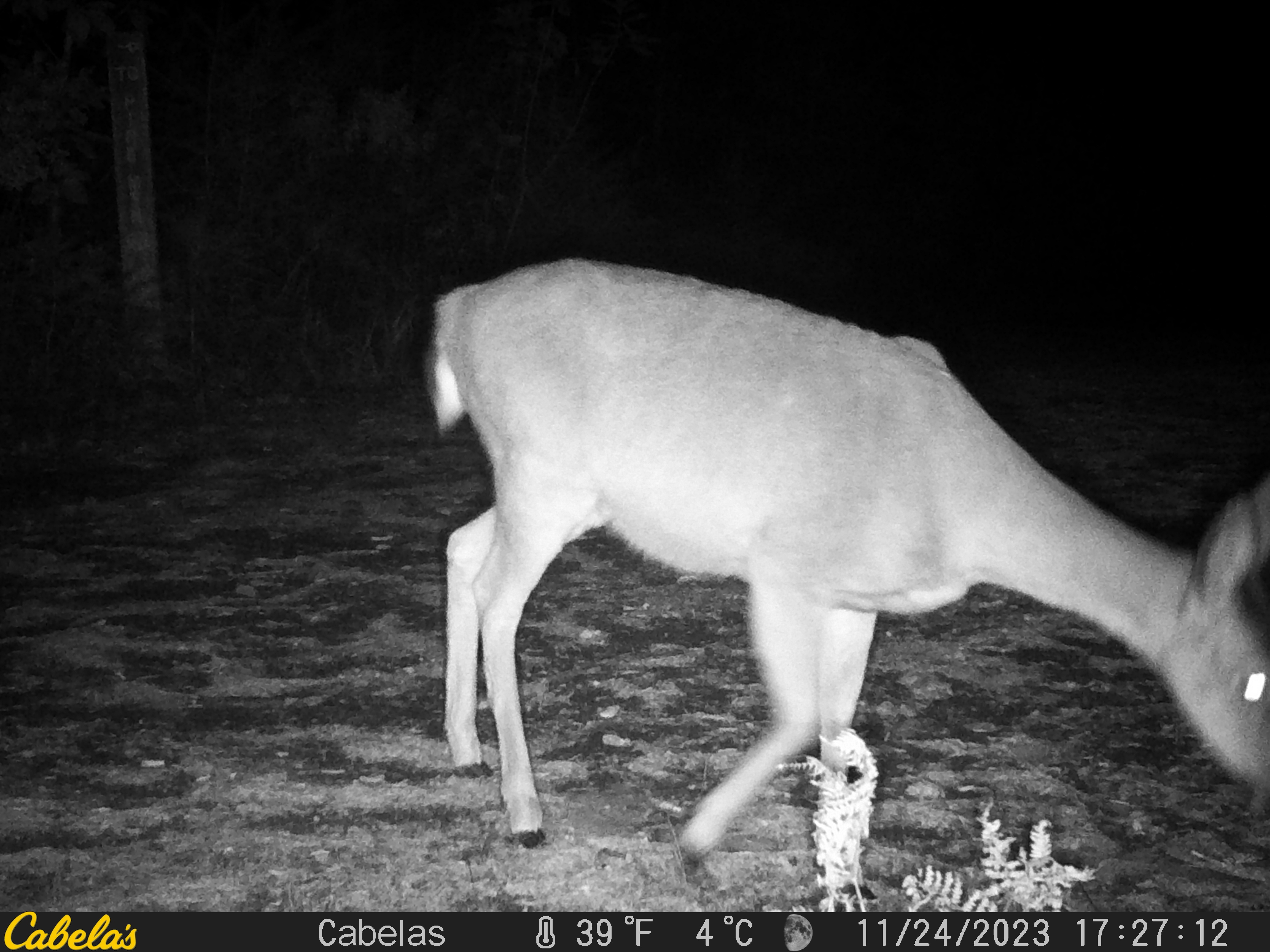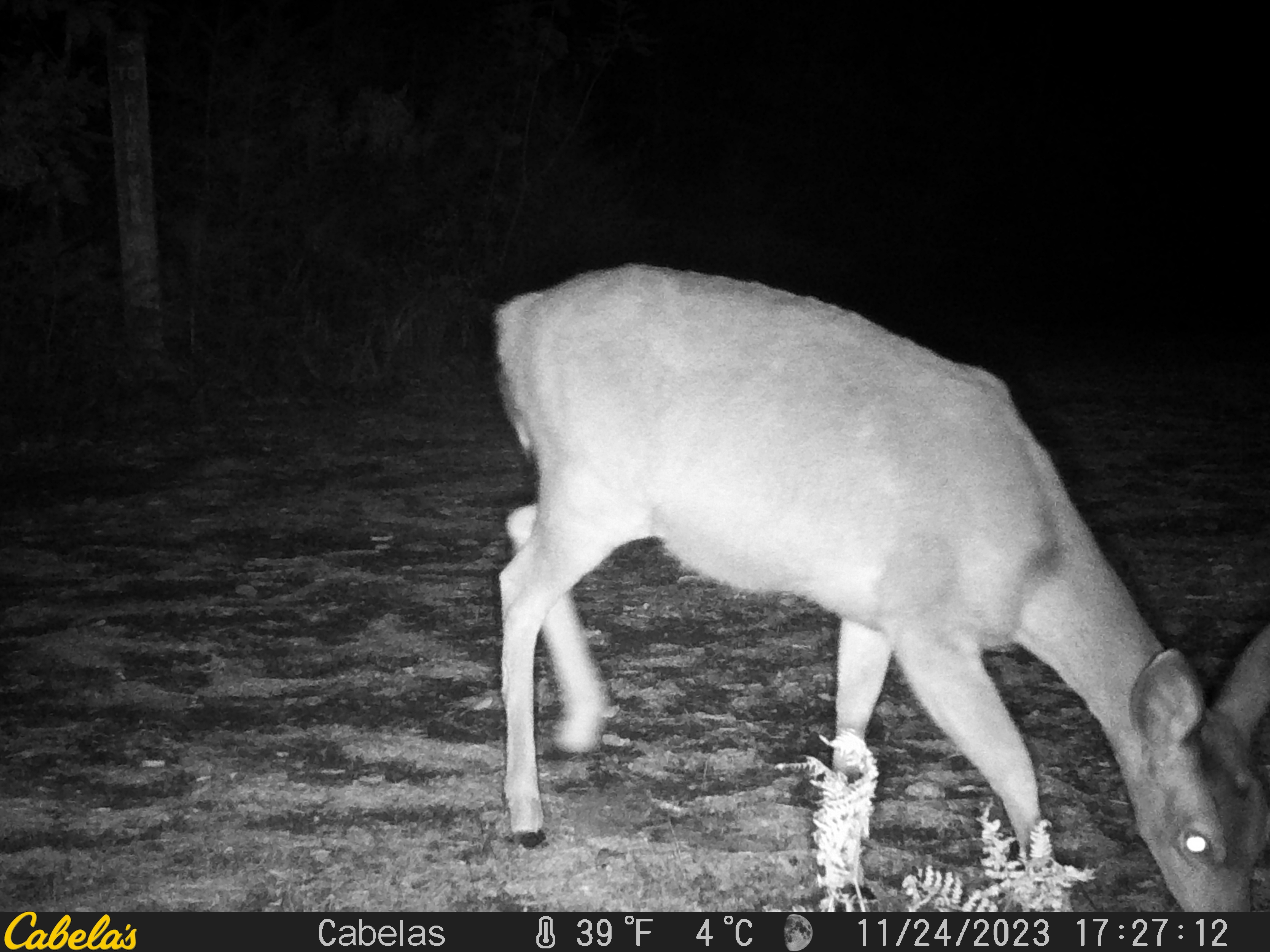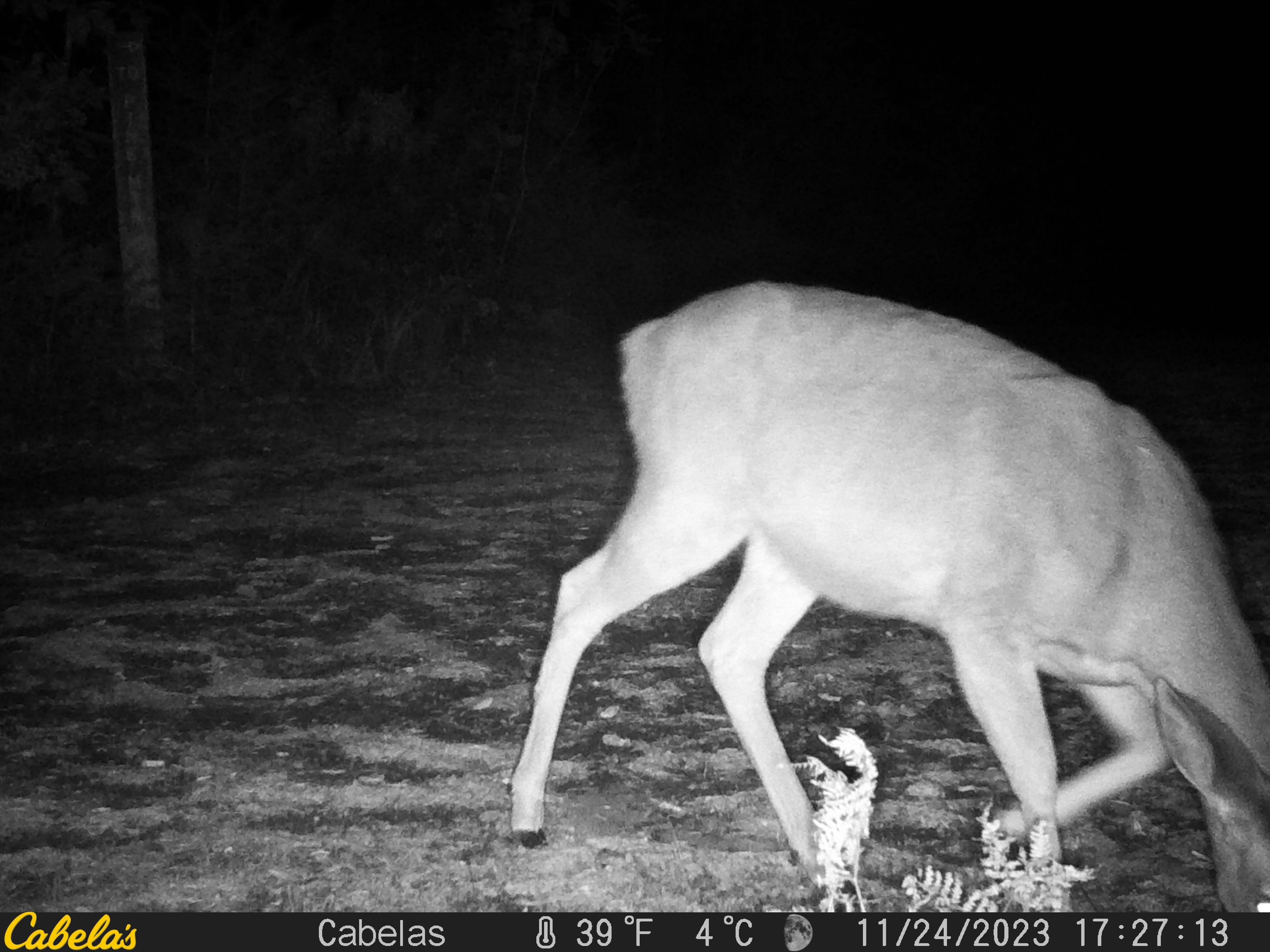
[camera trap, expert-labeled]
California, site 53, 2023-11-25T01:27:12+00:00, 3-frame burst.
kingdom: Animalia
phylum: Chordata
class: Mammalia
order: Artiodactyla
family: Cervidae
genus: Odocoileus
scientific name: Odocoileus hemionus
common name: mule deer